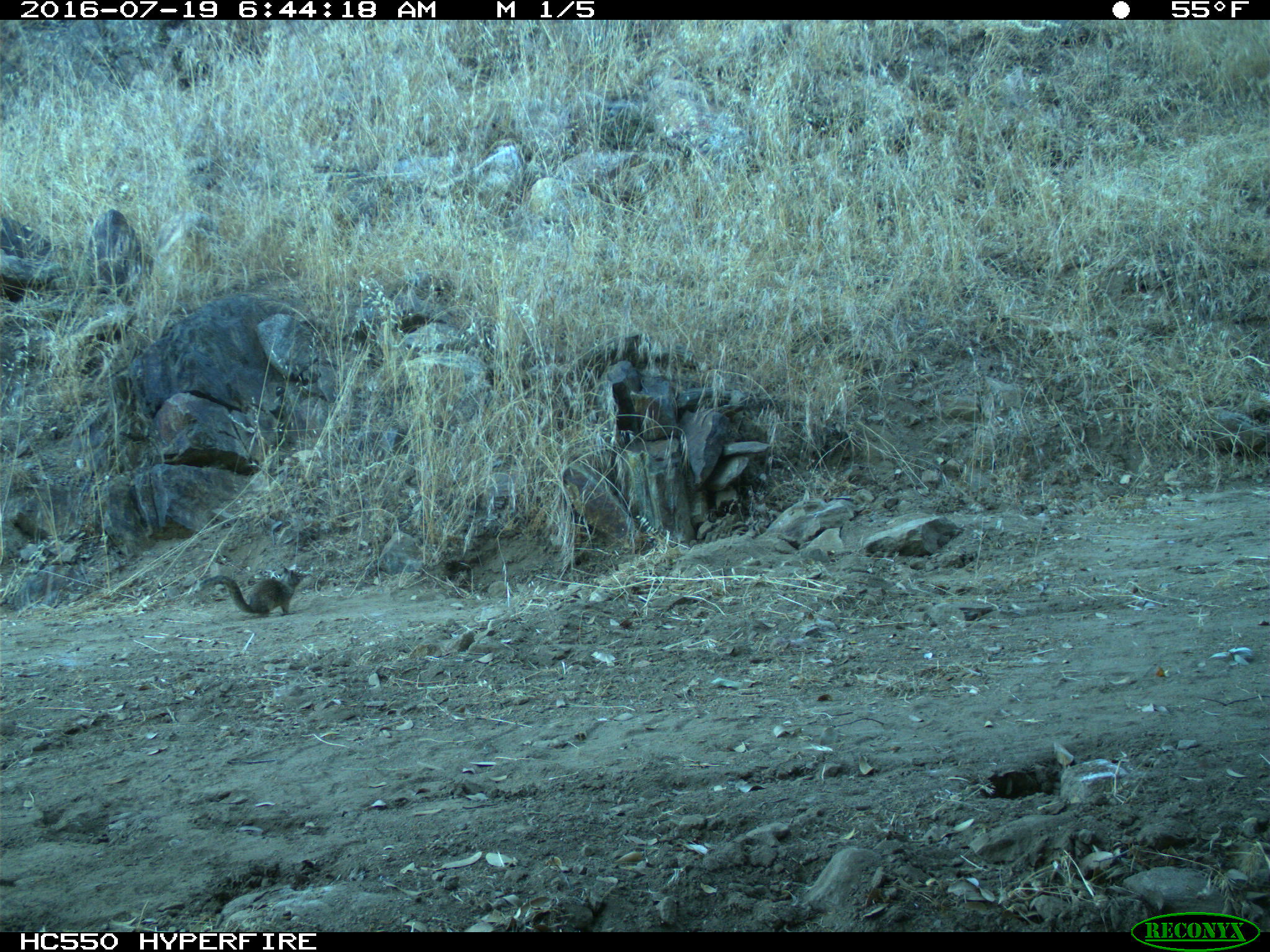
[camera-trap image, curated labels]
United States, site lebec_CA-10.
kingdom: Animalia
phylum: Chordata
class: Mammalia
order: Rodentia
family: Sciuridae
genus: Otospermophilus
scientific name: Otospermophilus beecheyi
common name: california ground squirrel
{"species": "Otospermophilus beecheyi (california ground squirrel)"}